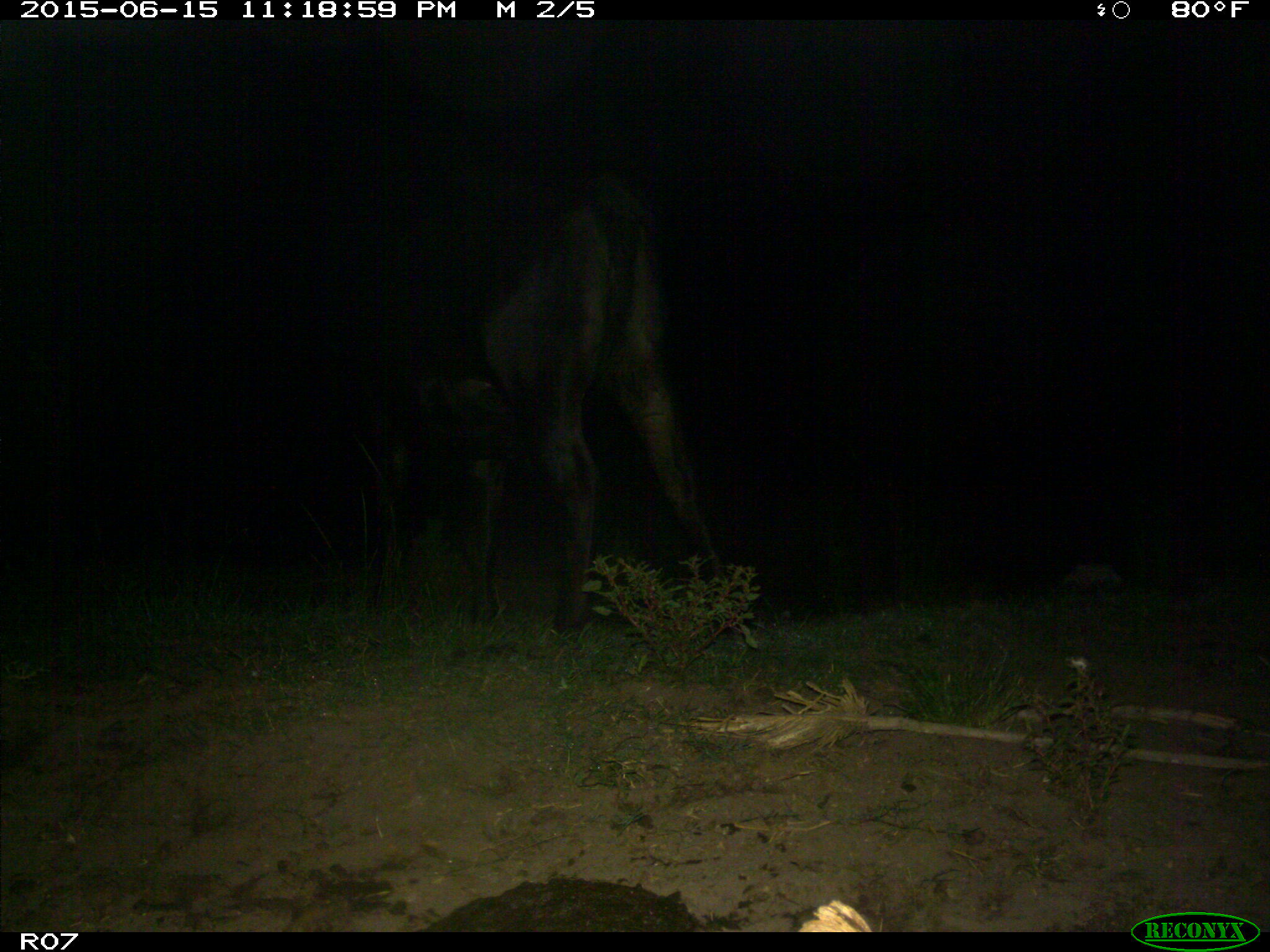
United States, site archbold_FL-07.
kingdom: Animalia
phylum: Chordata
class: Mammalia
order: Artiodactyla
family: Bovidae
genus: Bos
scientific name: Bos taurus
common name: domestic cow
Bos taurus (domestic cow).